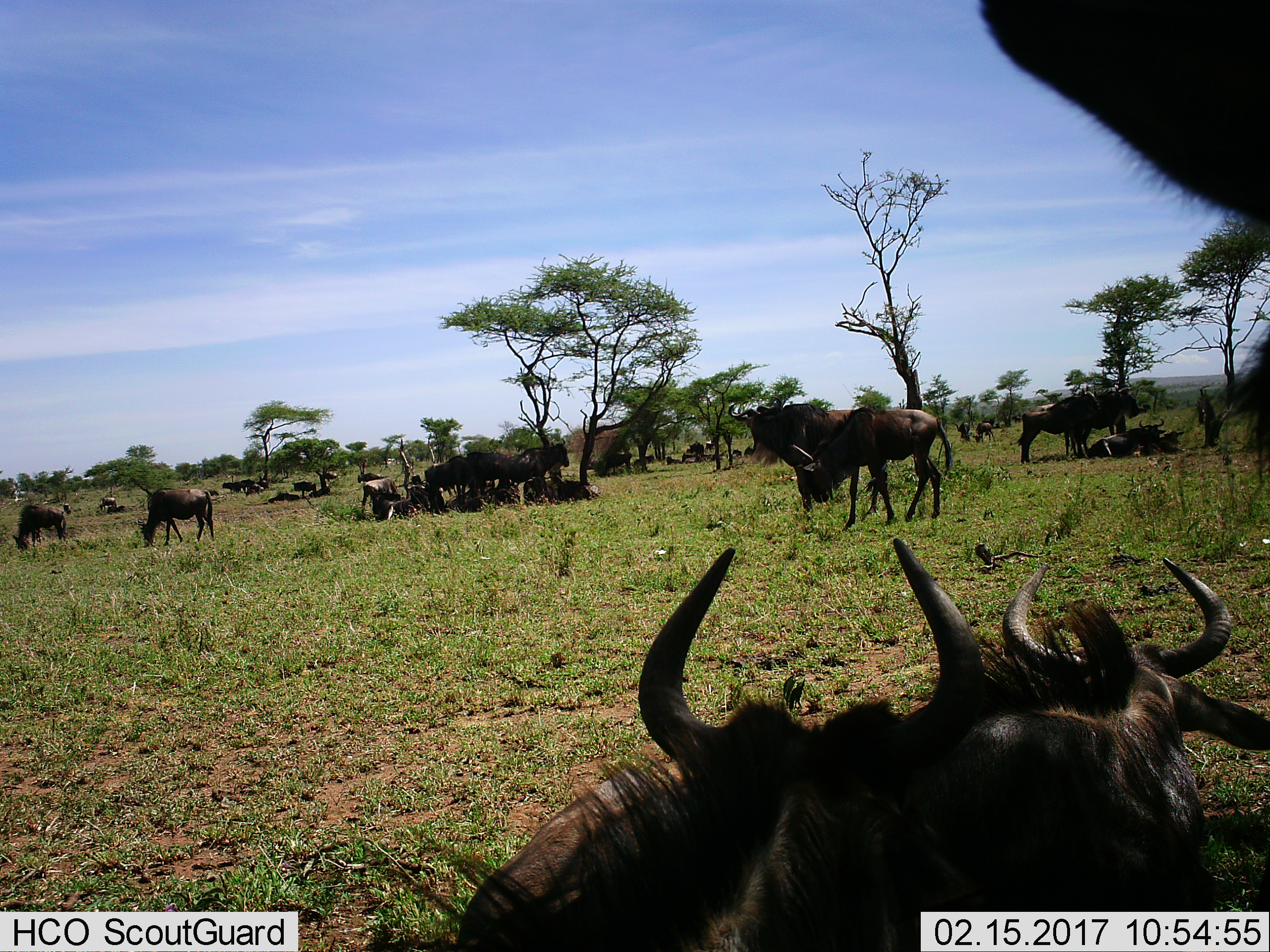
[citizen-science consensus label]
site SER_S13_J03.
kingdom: Animalia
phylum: Chordata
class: Mammalia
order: Artiodactyla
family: Bovidae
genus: Connochaetes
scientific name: Connochaetes taurinus taurinus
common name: blue wildebeest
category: wildebeestblue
Wildebeestblue (blue wildebeest) (Connochaetes taurinus taurinus), count 11-50. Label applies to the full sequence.